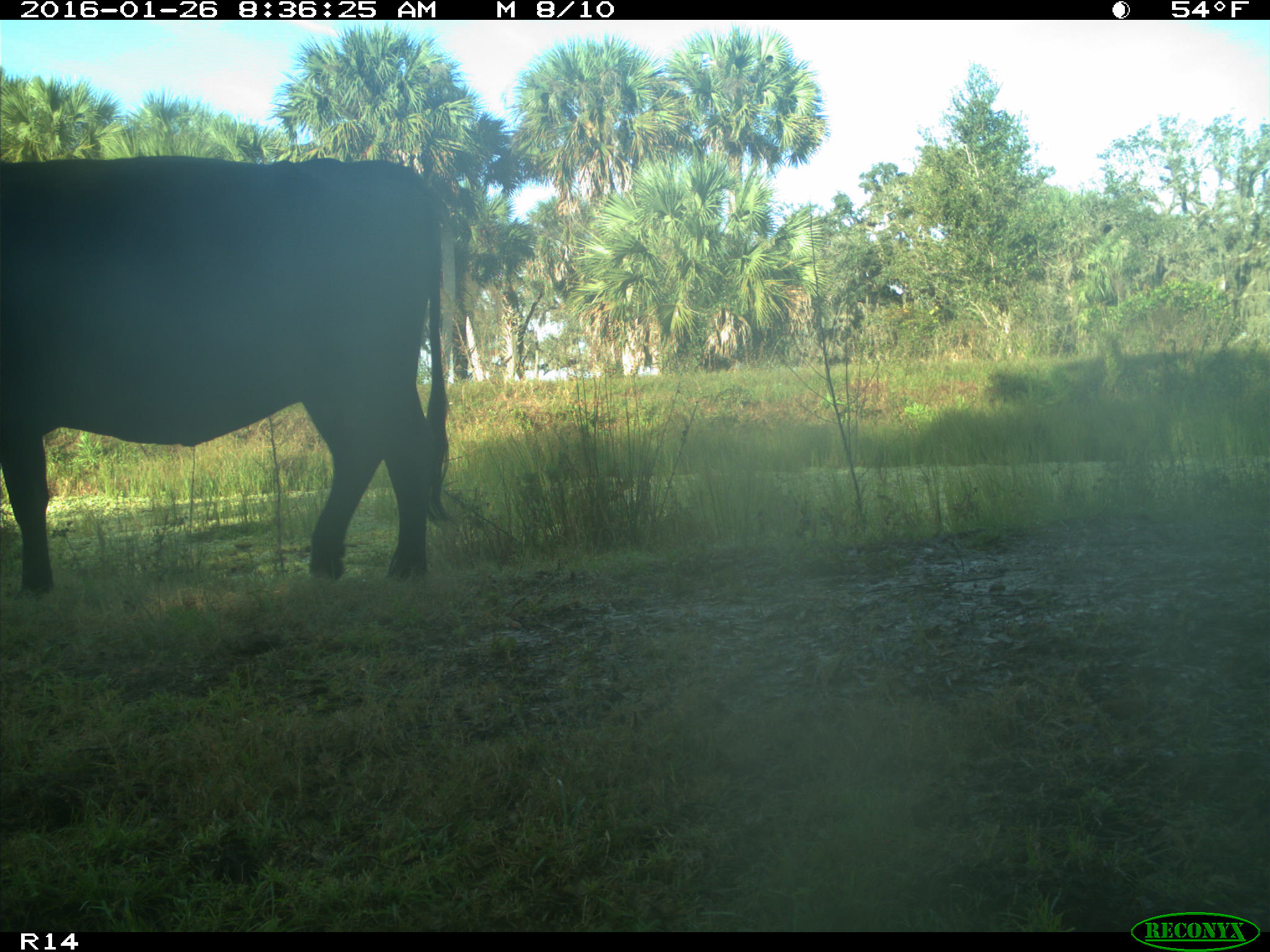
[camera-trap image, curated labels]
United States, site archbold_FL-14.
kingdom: Animalia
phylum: Chordata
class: Mammalia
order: Artiodactyla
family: Bovidae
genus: Bos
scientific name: Bos taurus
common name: domestic cow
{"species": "Bos taurus (domestic cow)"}